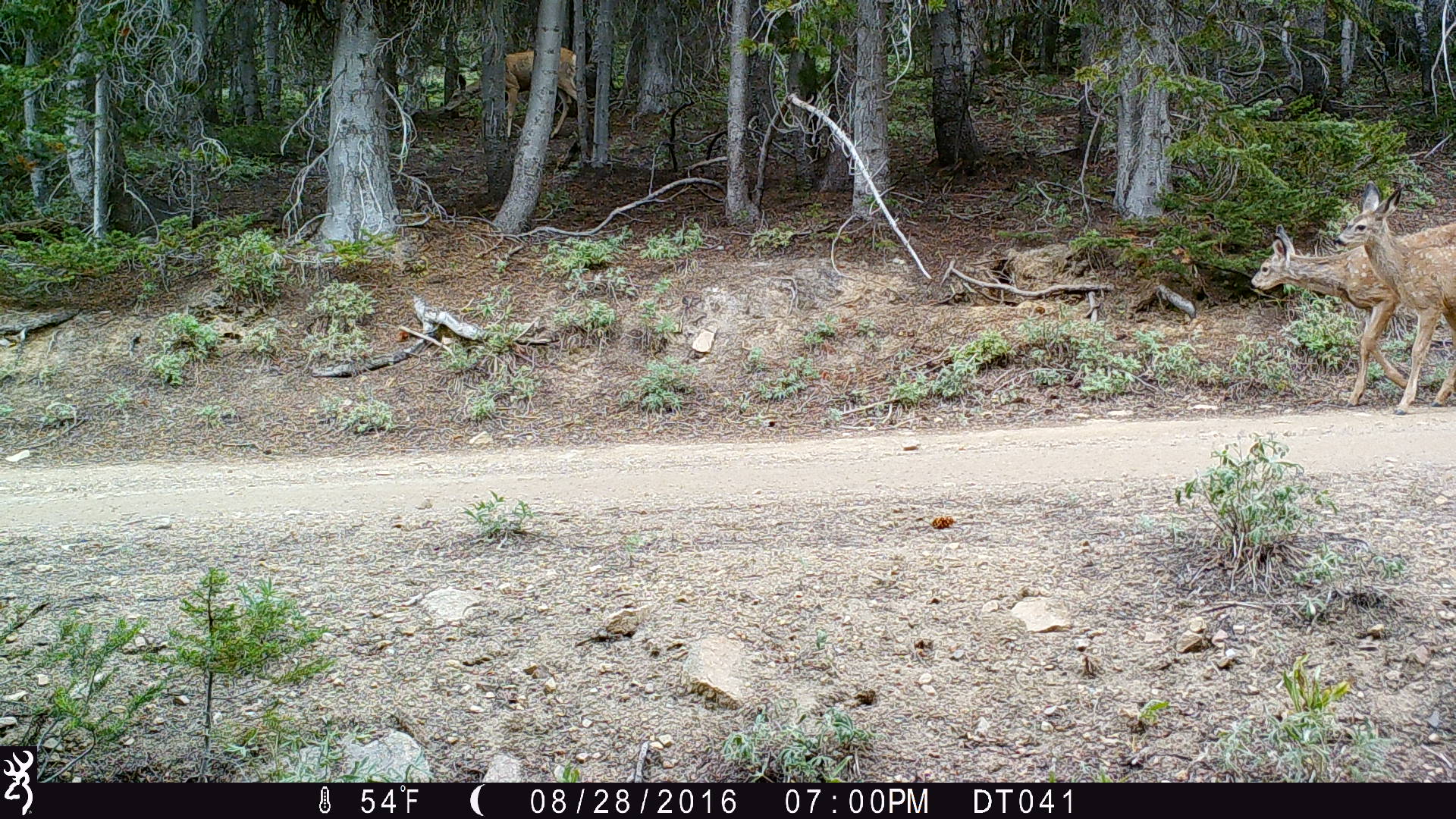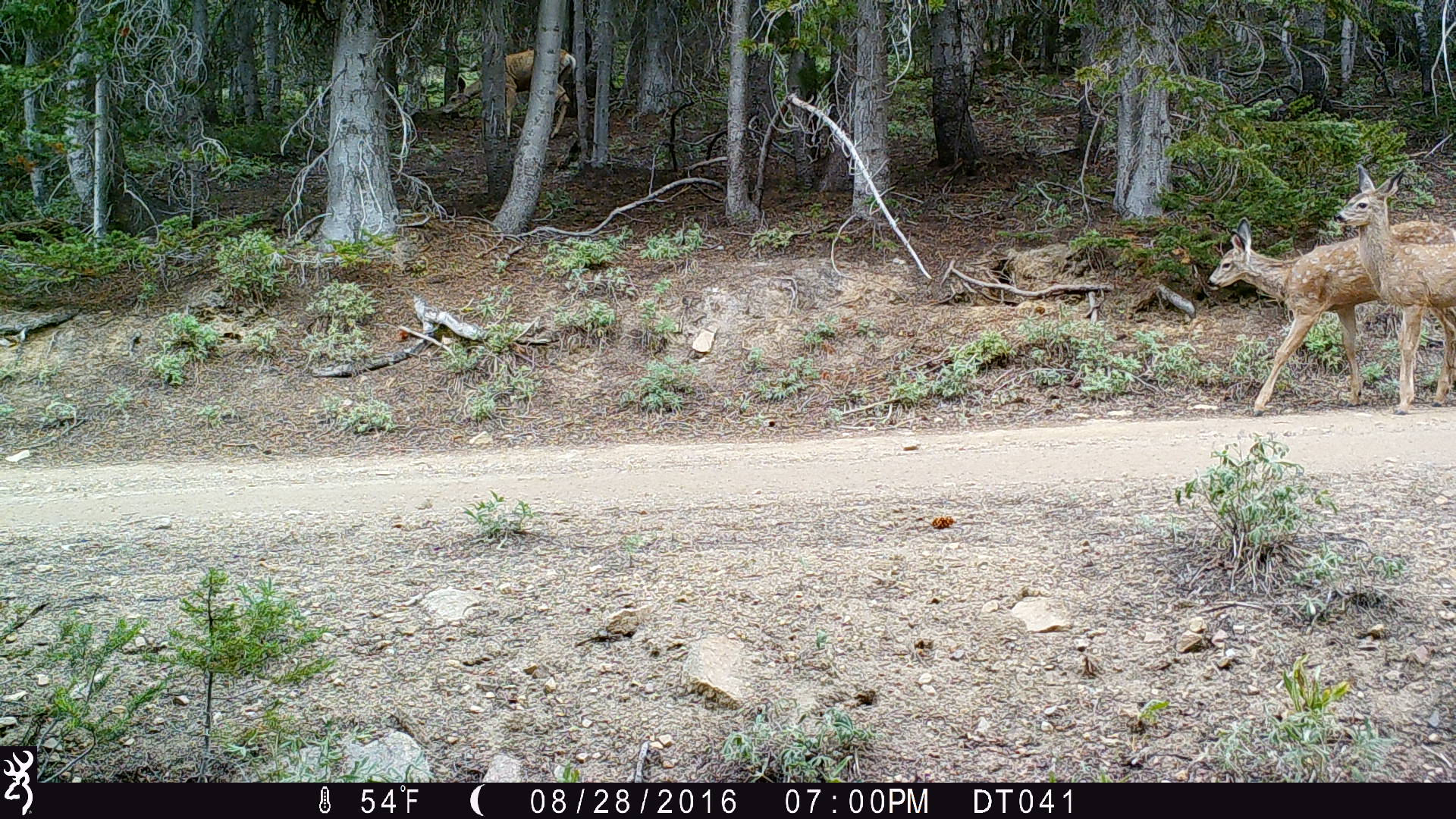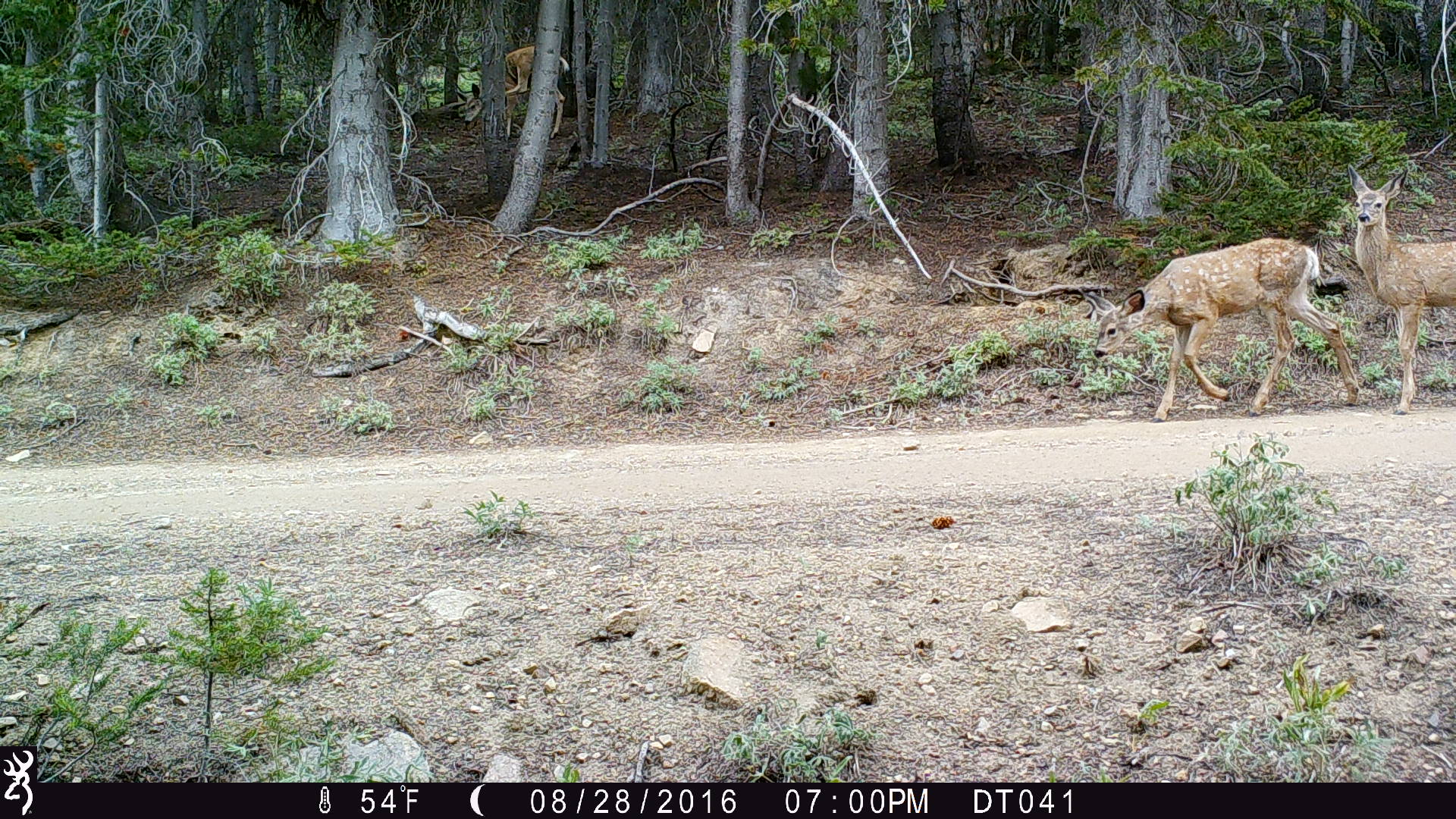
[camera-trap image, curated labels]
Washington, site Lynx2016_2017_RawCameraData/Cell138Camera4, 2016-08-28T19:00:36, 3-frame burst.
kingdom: Animalia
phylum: Chordata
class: Mammalia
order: Artiodactyla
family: Cervidae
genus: Odocoileus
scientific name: Odocoileus hemionus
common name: mule deer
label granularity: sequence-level